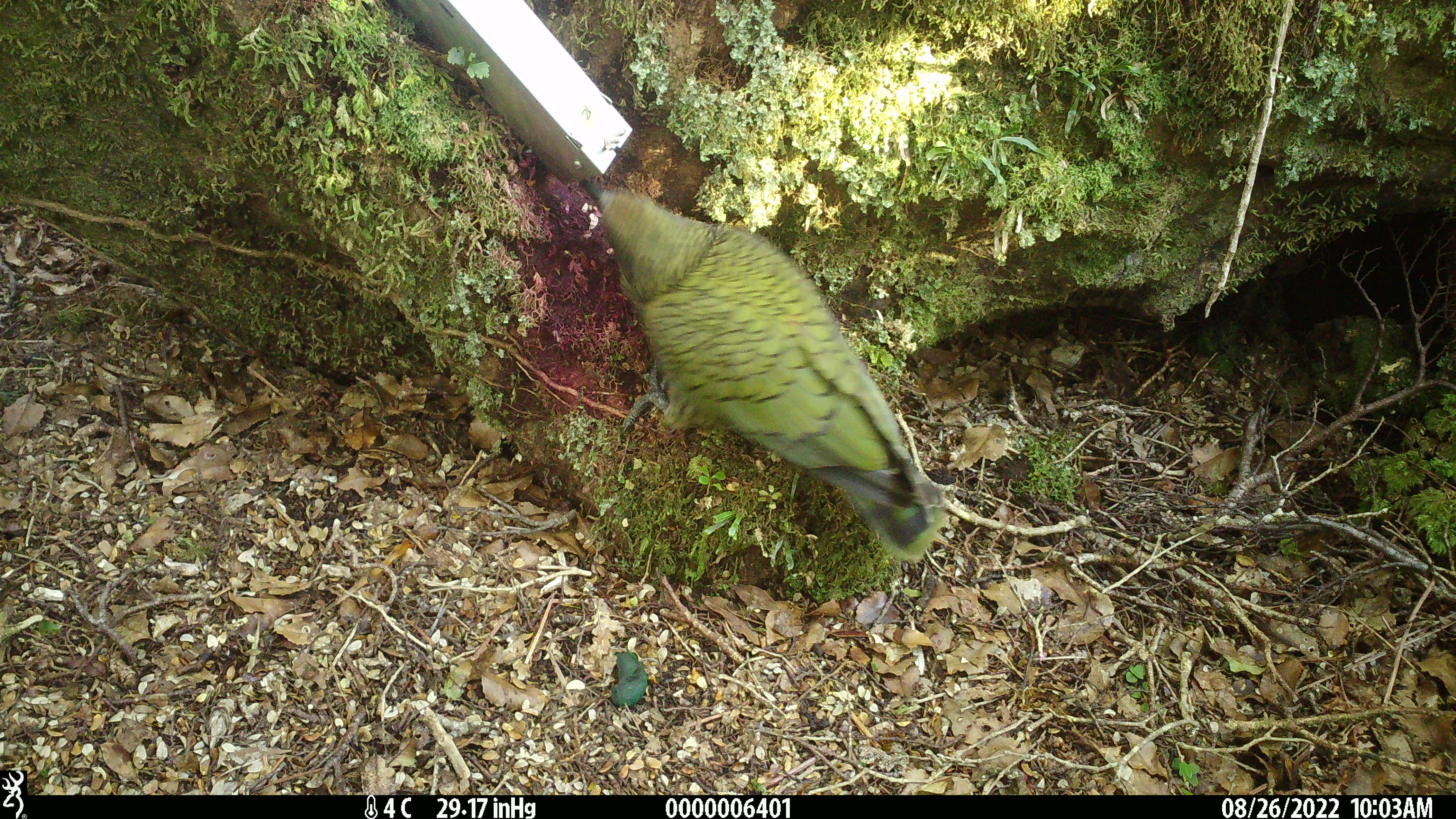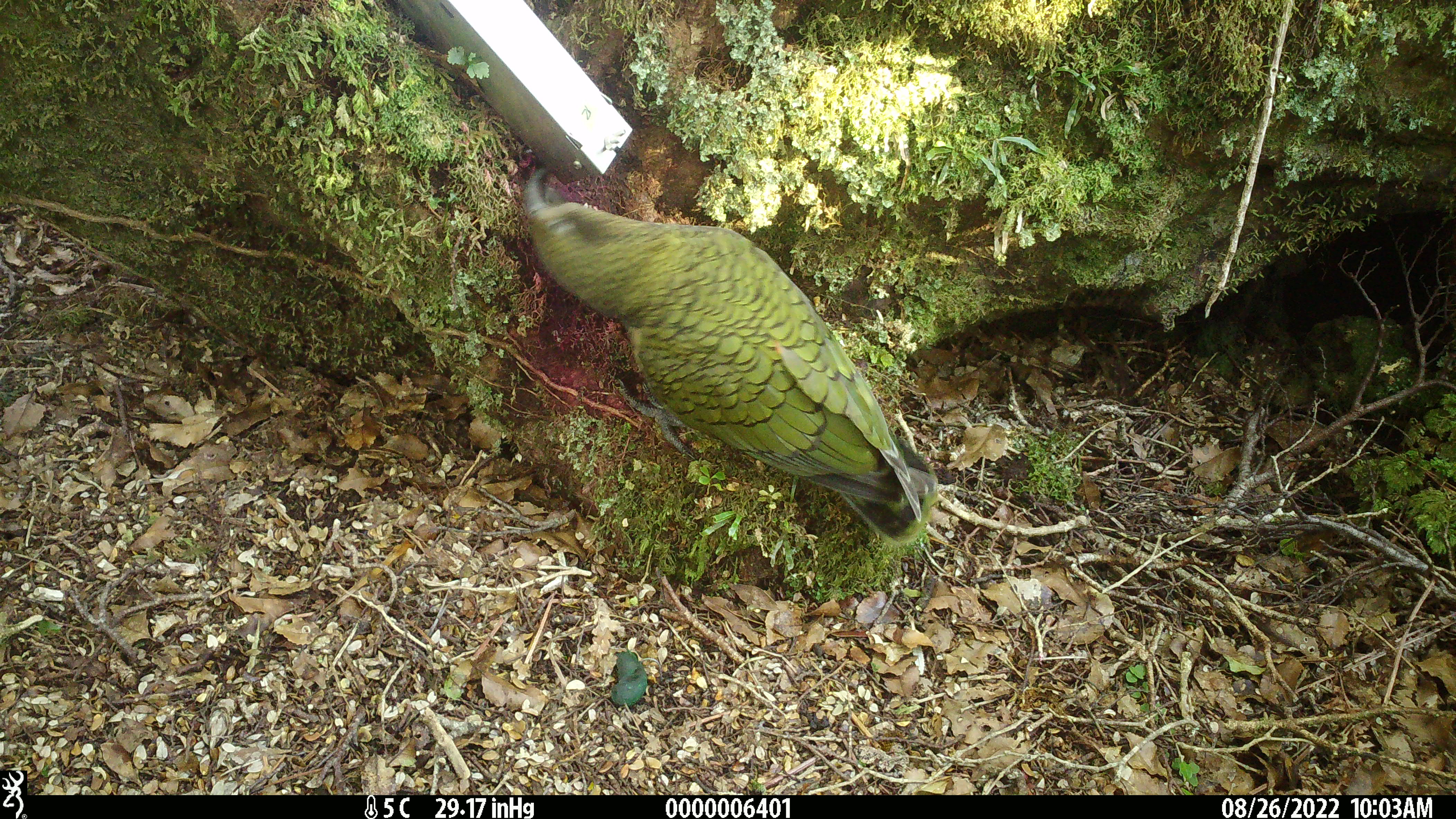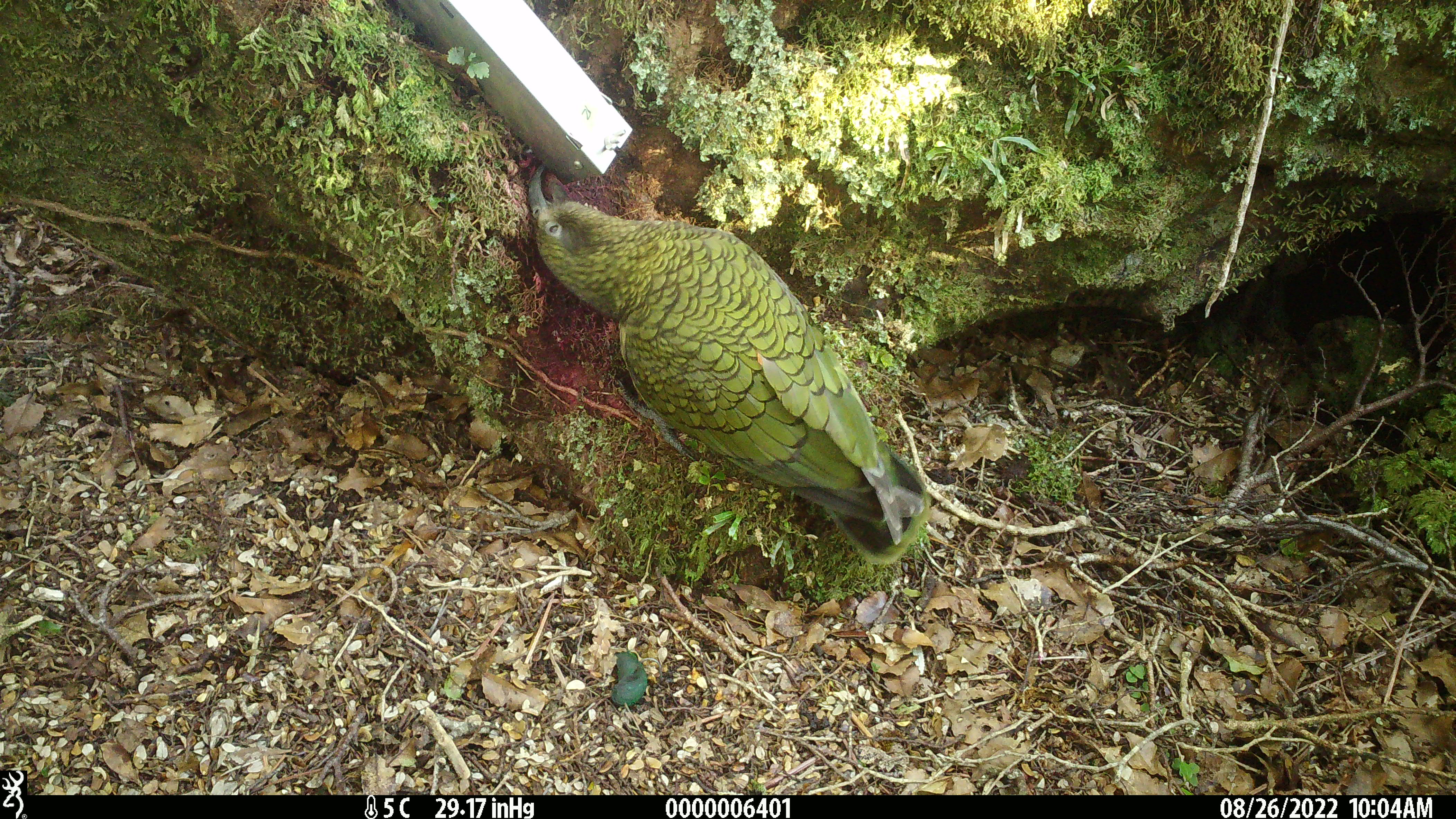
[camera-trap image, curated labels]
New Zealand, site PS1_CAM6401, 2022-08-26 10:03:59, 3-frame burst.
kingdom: Animalia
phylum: Chordata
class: Aves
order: Psittaciformes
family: Strigopidae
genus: Nestor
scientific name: Nestor notabilis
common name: kea